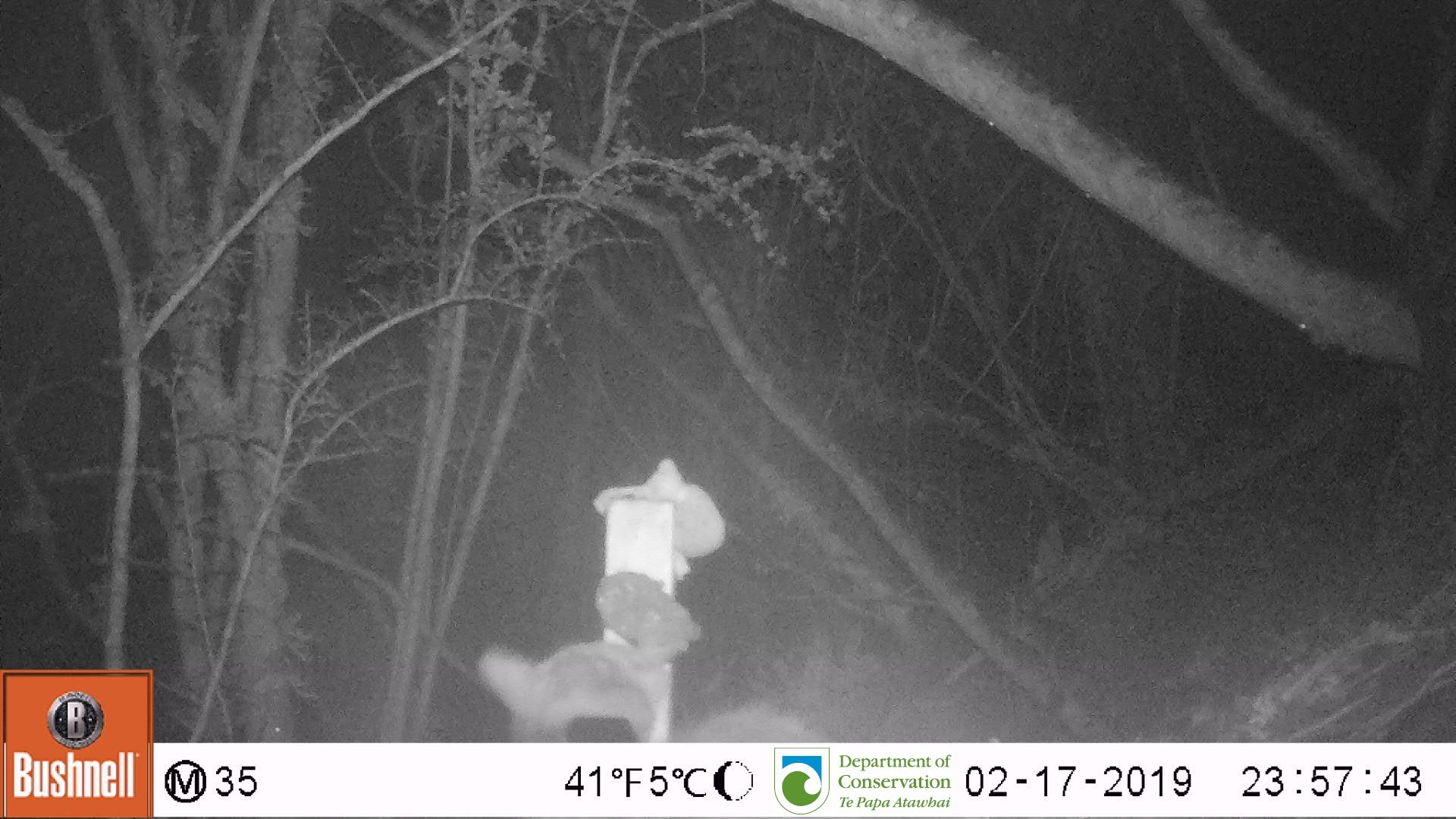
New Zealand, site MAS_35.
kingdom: Animalia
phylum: Chordata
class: Mammalia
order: Carnivora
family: Felidae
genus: Felis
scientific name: Felis catus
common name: domestic cat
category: cat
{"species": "cat (domestic cat) (Felis catus)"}